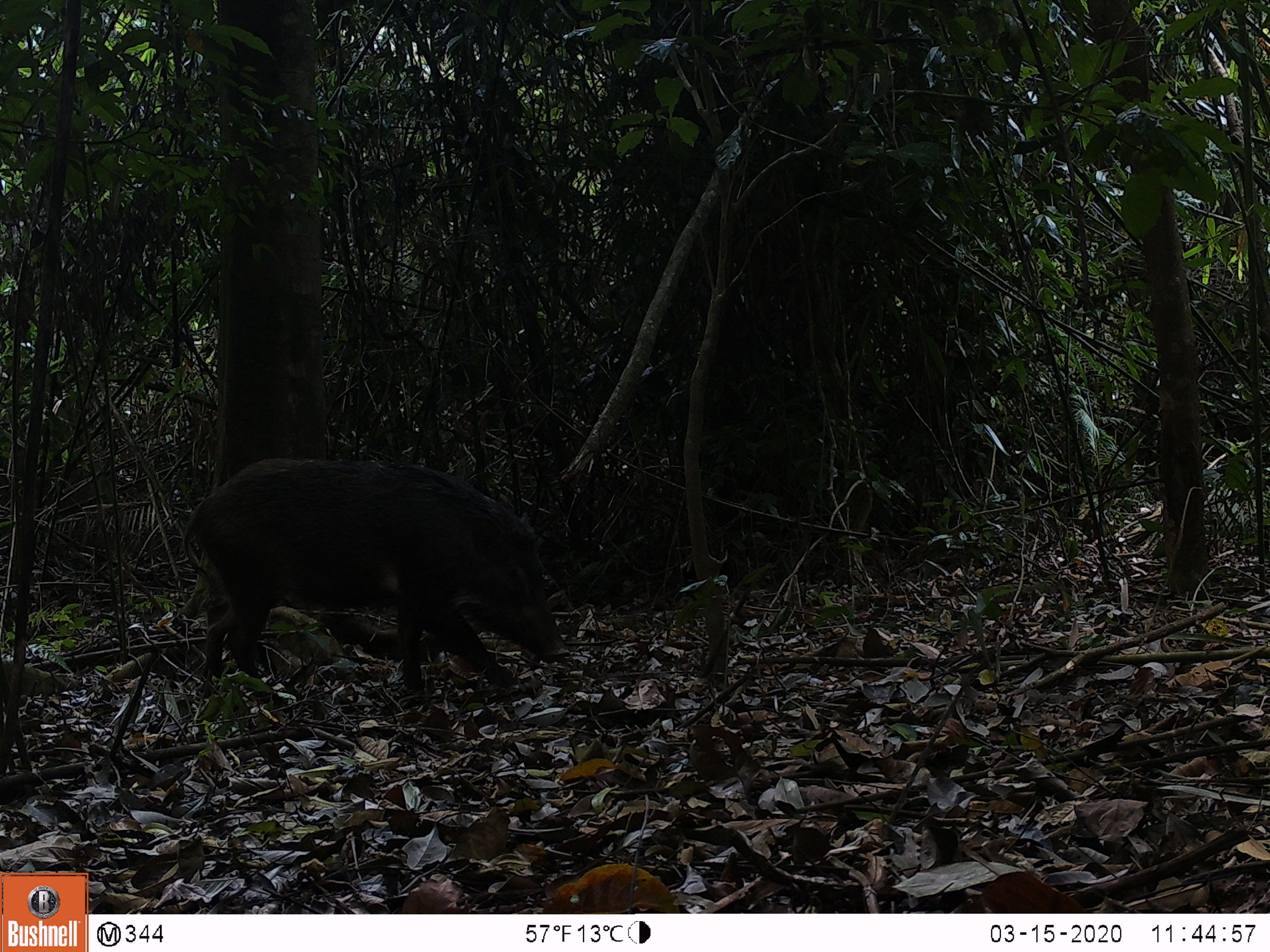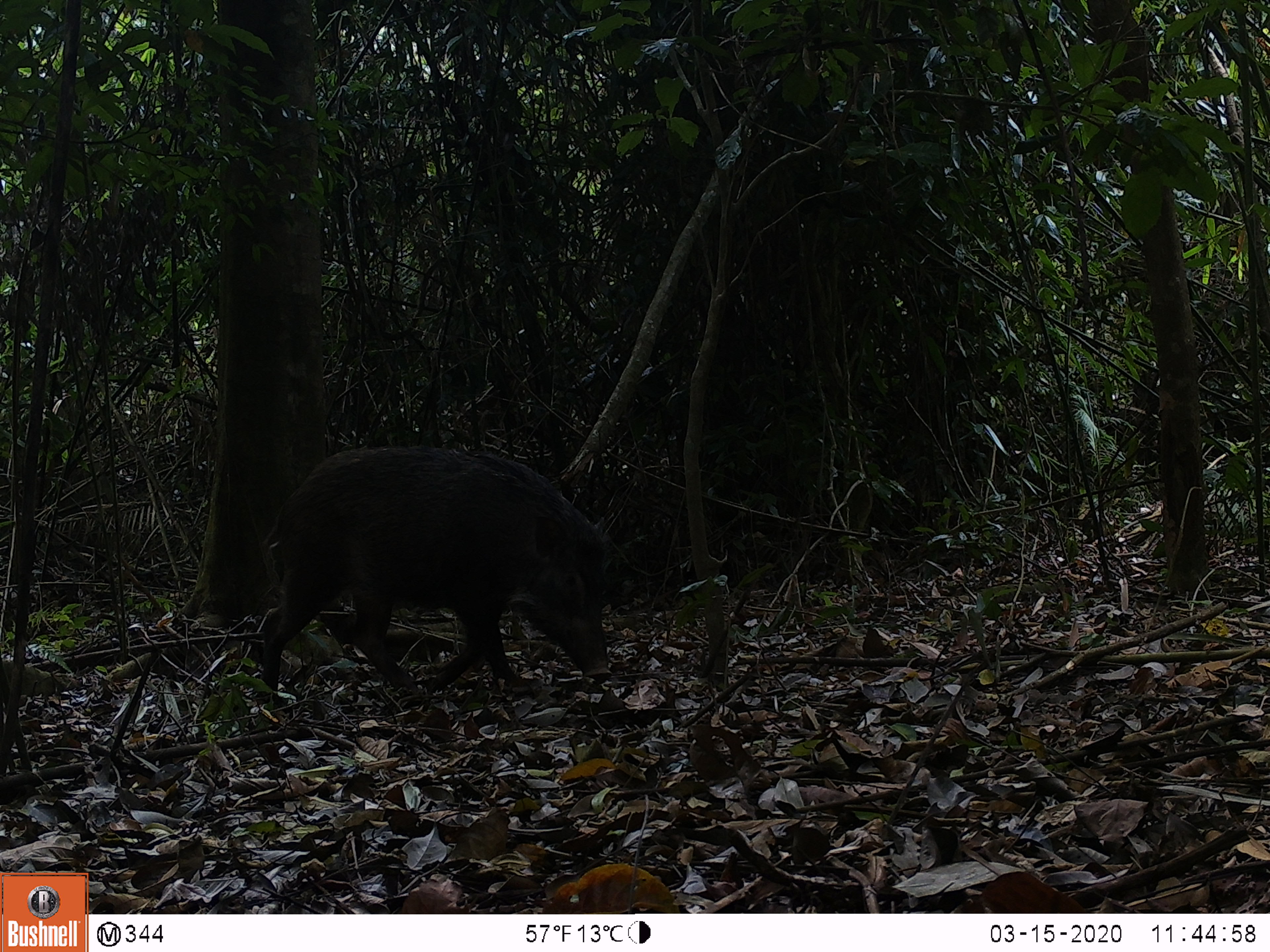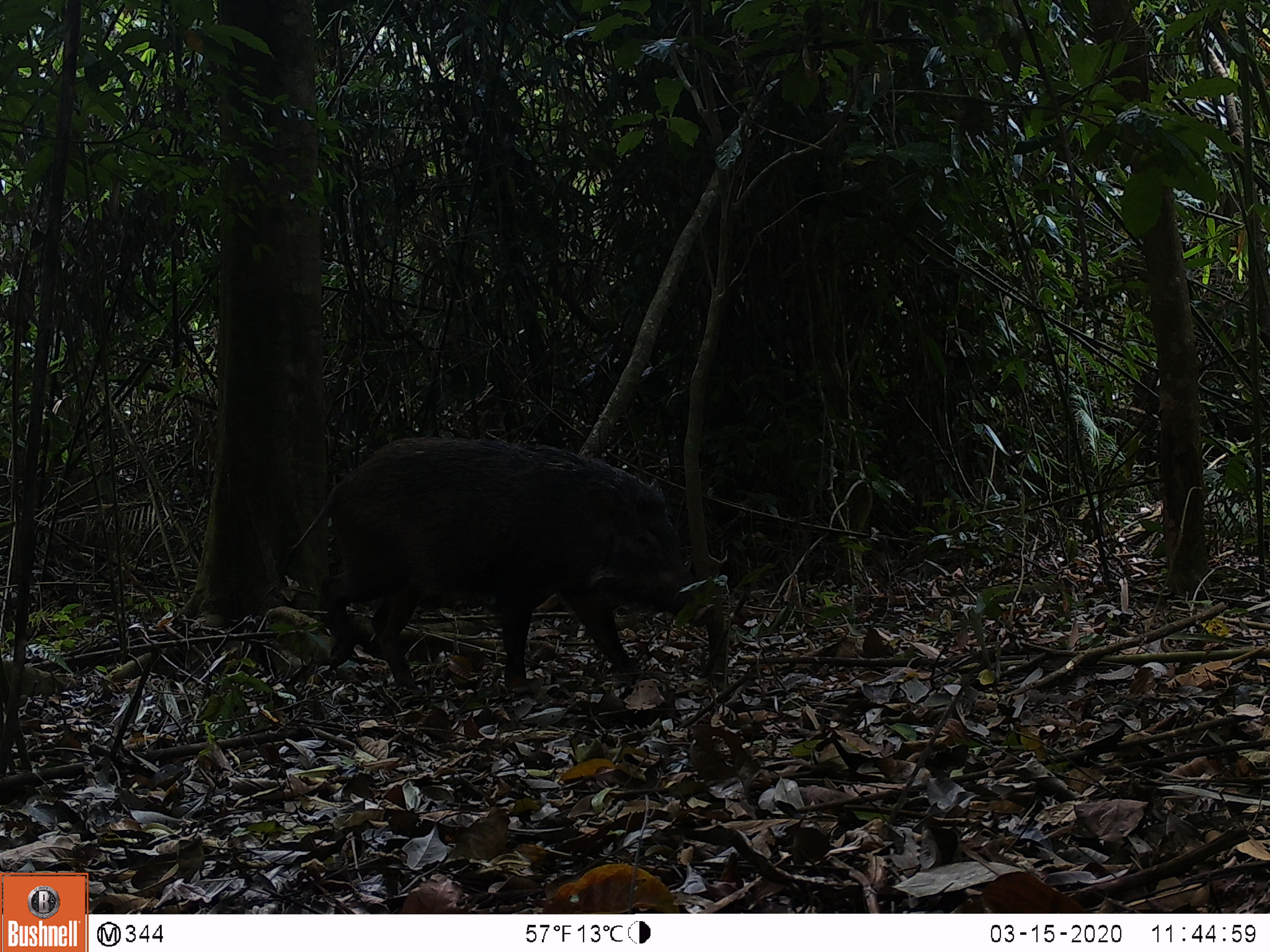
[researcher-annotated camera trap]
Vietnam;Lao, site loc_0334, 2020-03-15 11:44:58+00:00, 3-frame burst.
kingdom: Animalia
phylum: Chordata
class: Mammalia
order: Artiodactyla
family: Suidae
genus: Sus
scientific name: Sus scrofa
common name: eurasian wild pig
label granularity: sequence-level